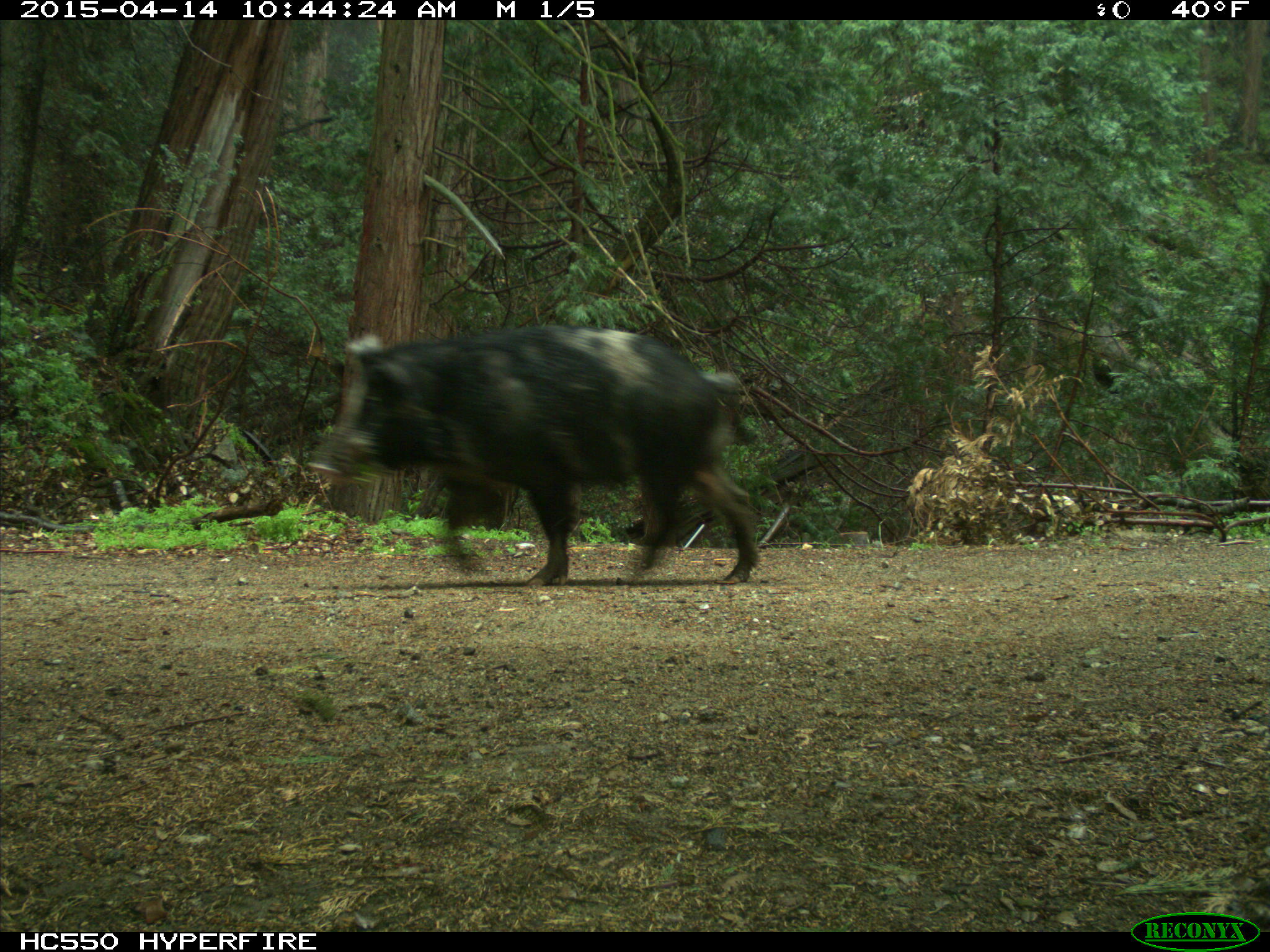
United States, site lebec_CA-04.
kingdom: Animalia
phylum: Chordata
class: Mammalia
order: Artiodactyla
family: Suidae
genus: Sus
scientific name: Sus scrofa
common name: wild boar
Sus scrofa (wild boar).